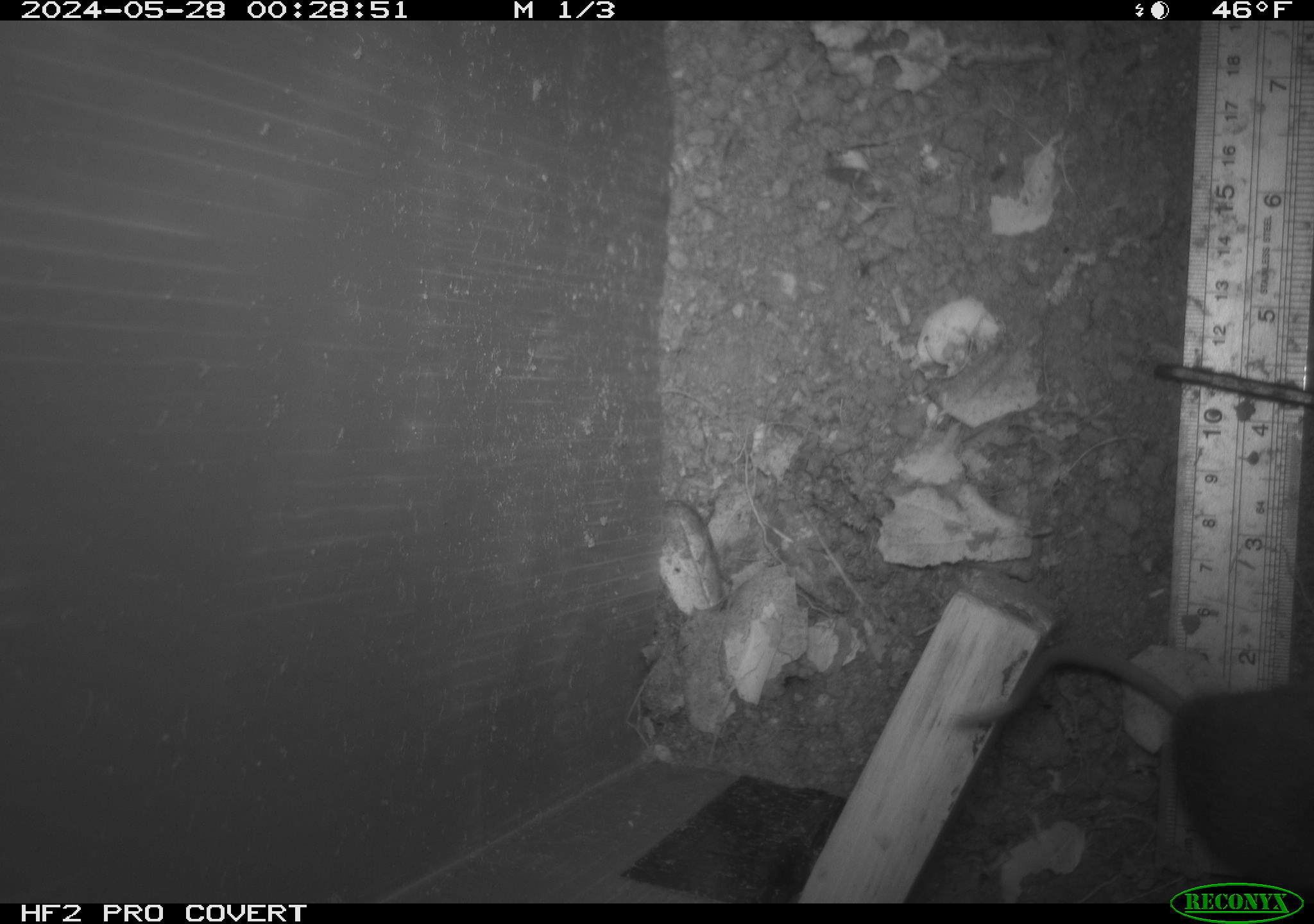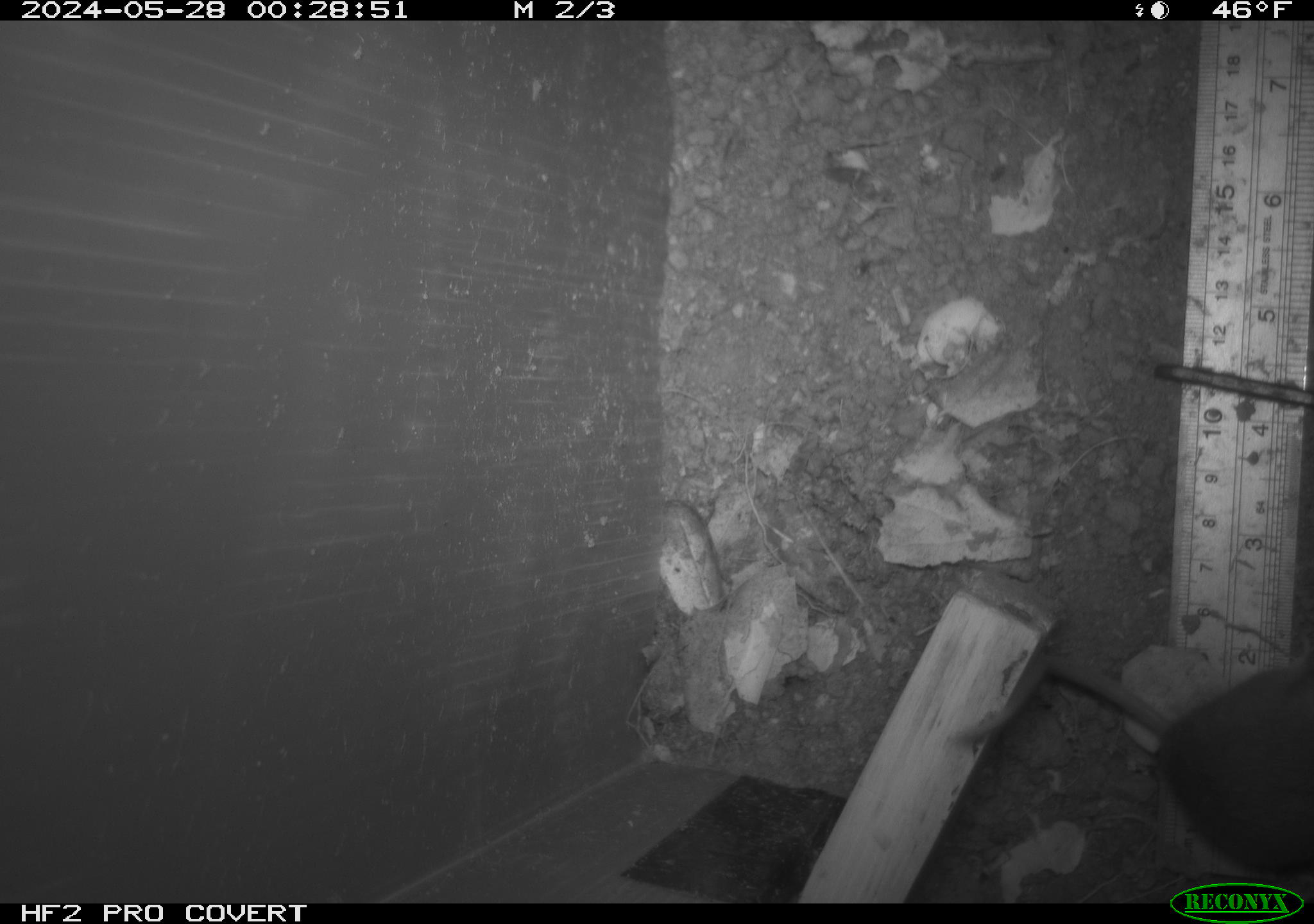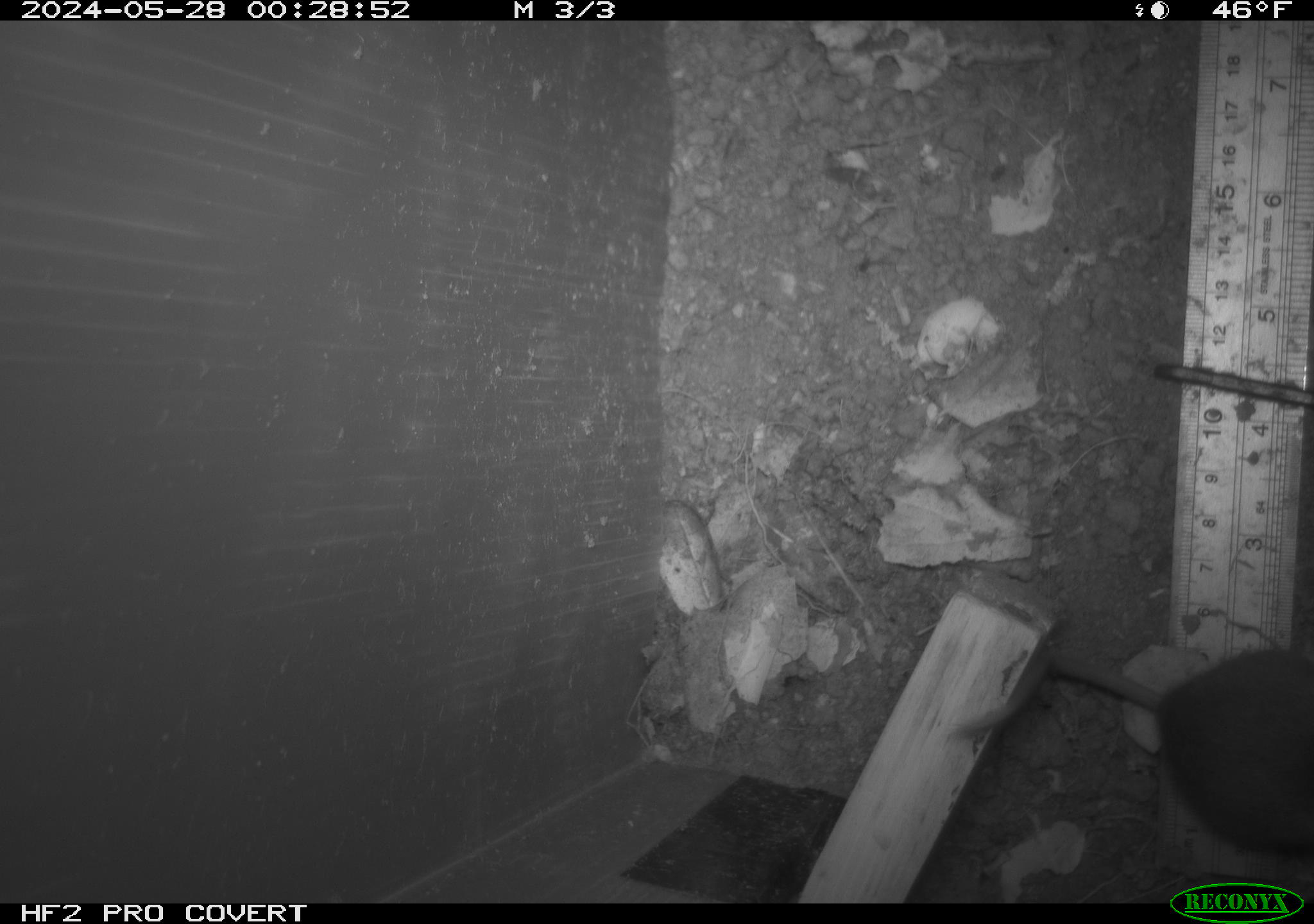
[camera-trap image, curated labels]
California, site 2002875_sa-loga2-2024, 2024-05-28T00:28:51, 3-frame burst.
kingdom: Animalia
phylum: Chordata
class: Mammalia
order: Rodentia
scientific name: Rodentia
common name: rodent